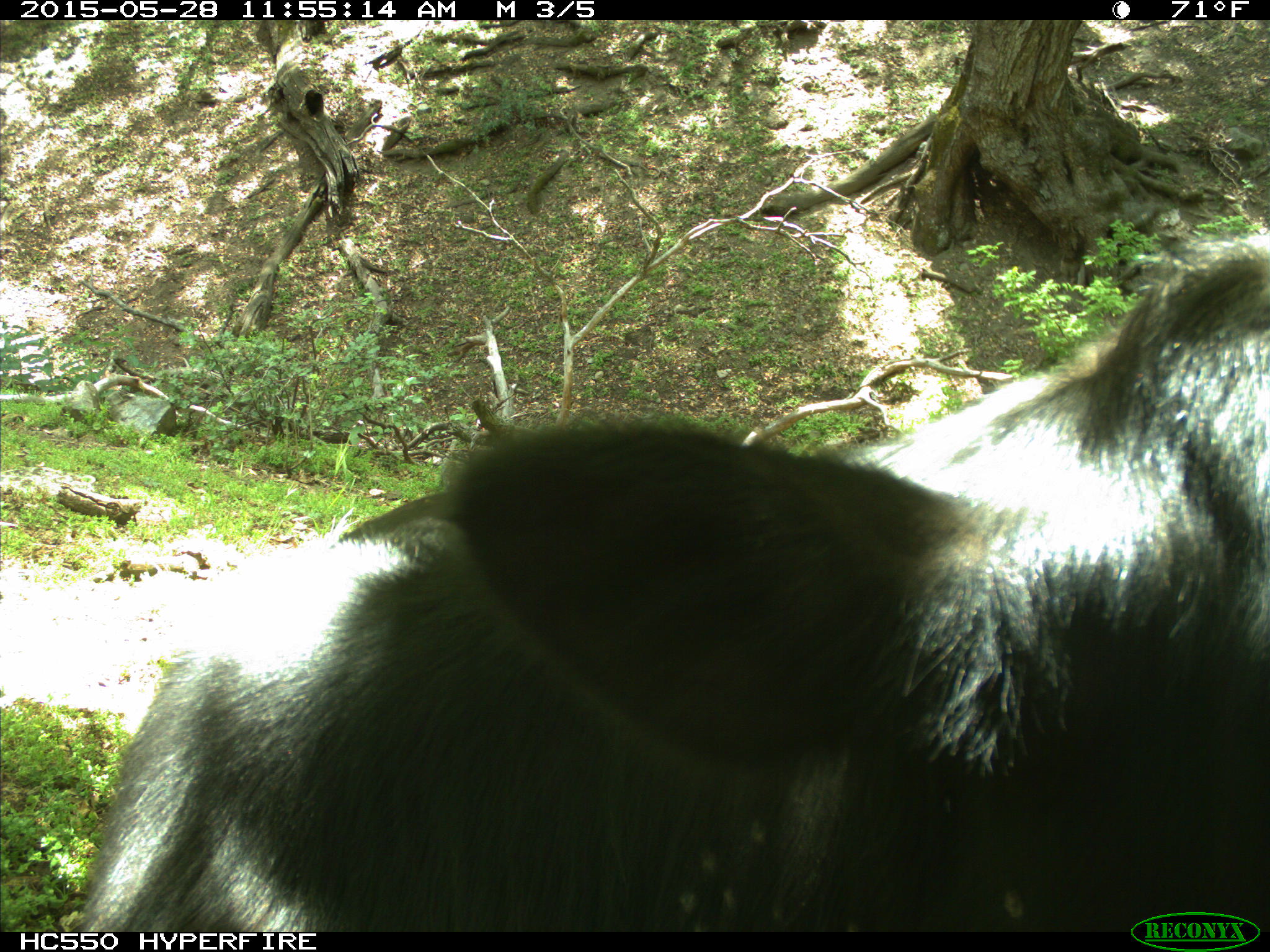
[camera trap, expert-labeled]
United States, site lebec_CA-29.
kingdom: Animalia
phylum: Chordata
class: Mammalia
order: Artiodactyla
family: Bovidae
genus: Bos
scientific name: Bos taurus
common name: domestic cow